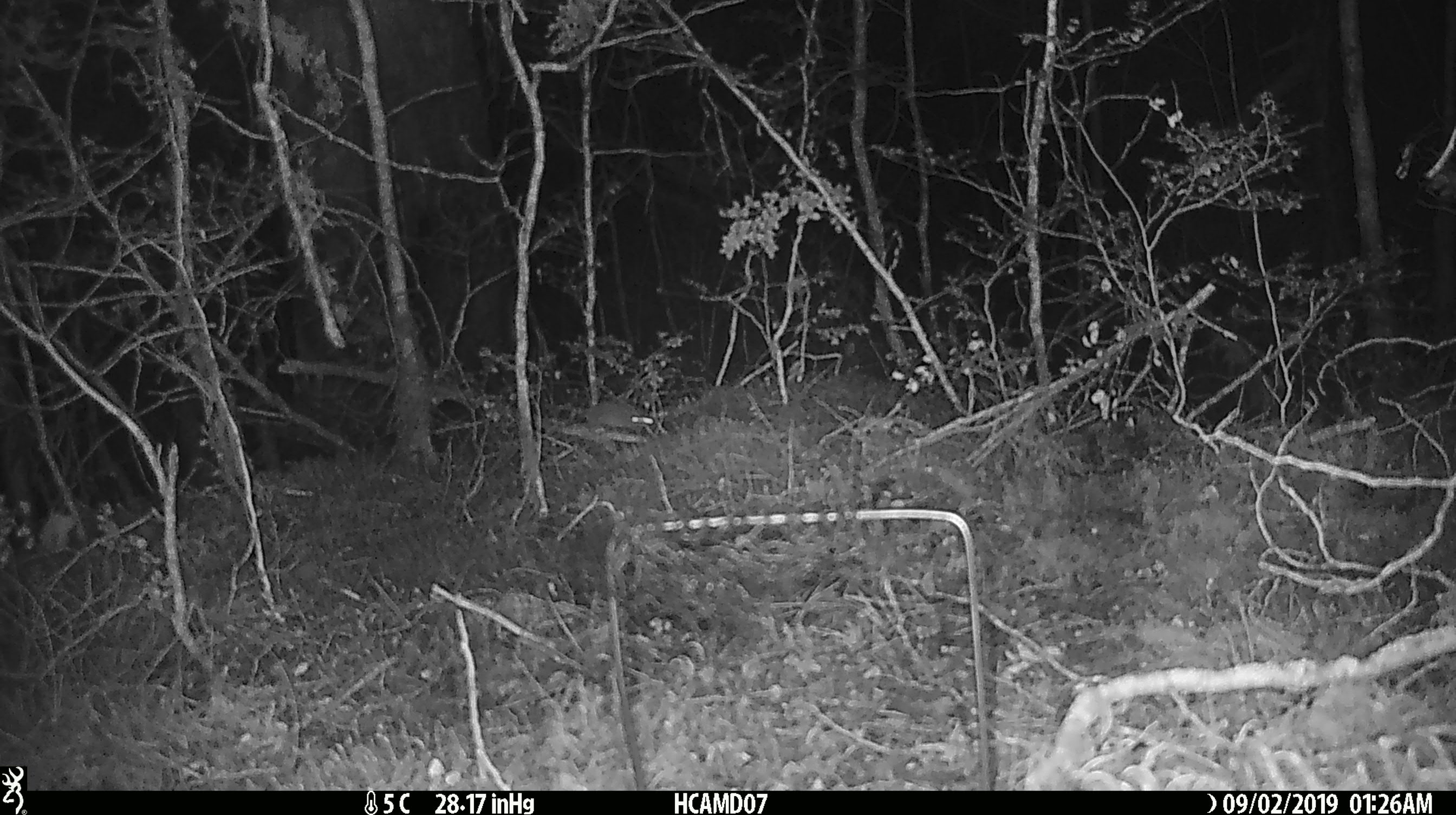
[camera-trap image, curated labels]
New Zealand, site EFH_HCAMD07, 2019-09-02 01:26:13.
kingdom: Animalia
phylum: Chordata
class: Mammalia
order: Rodentia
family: Muridae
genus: Mus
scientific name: Mus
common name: mouse